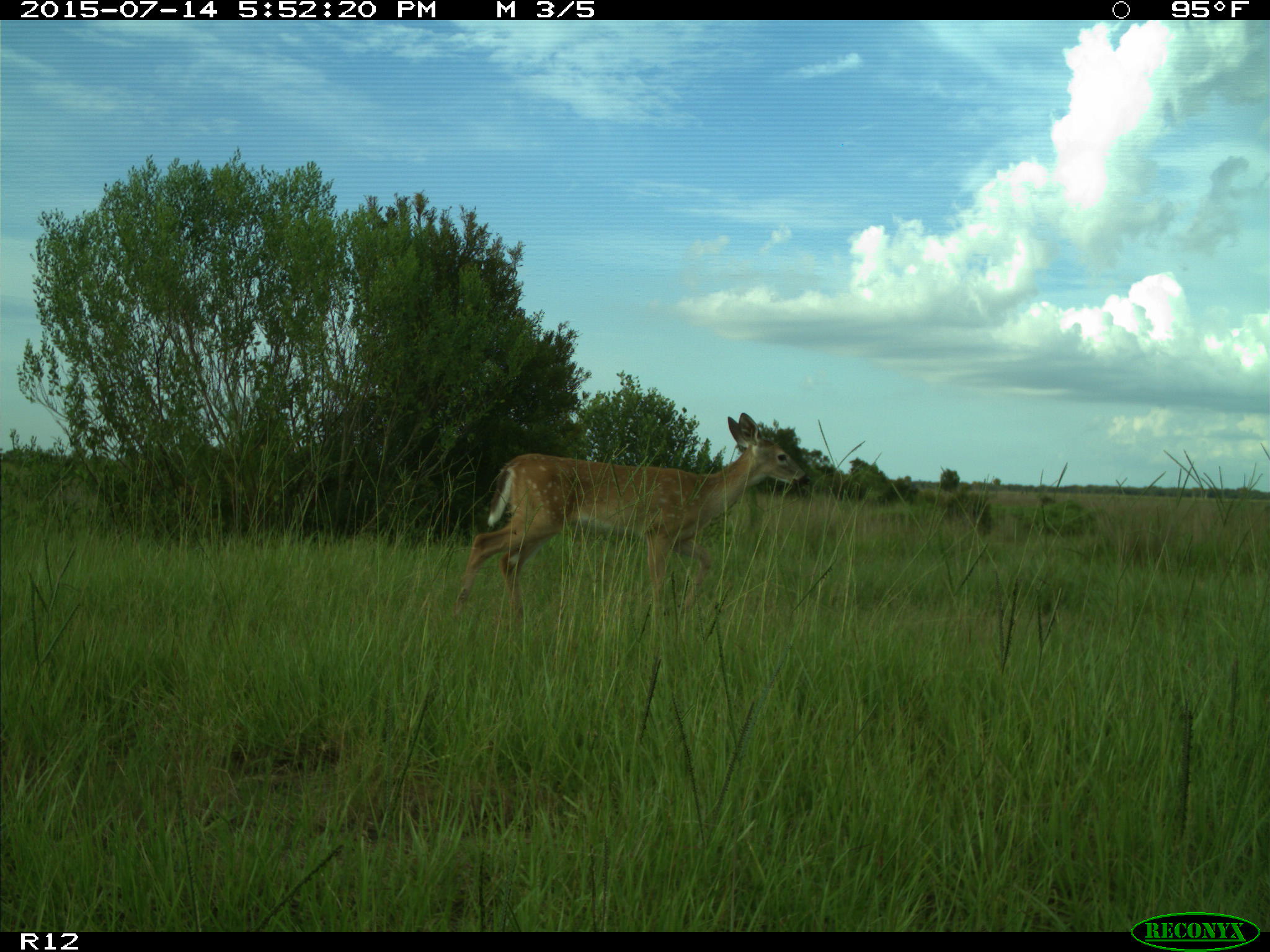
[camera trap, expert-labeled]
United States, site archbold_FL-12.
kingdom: Animalia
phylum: Chordata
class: Mammalia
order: Artiodactyla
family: Cervidae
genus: Odocoileus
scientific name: Odocoileus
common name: deer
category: unidentified deer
Unidentified deer (deer) (Odocoileus).